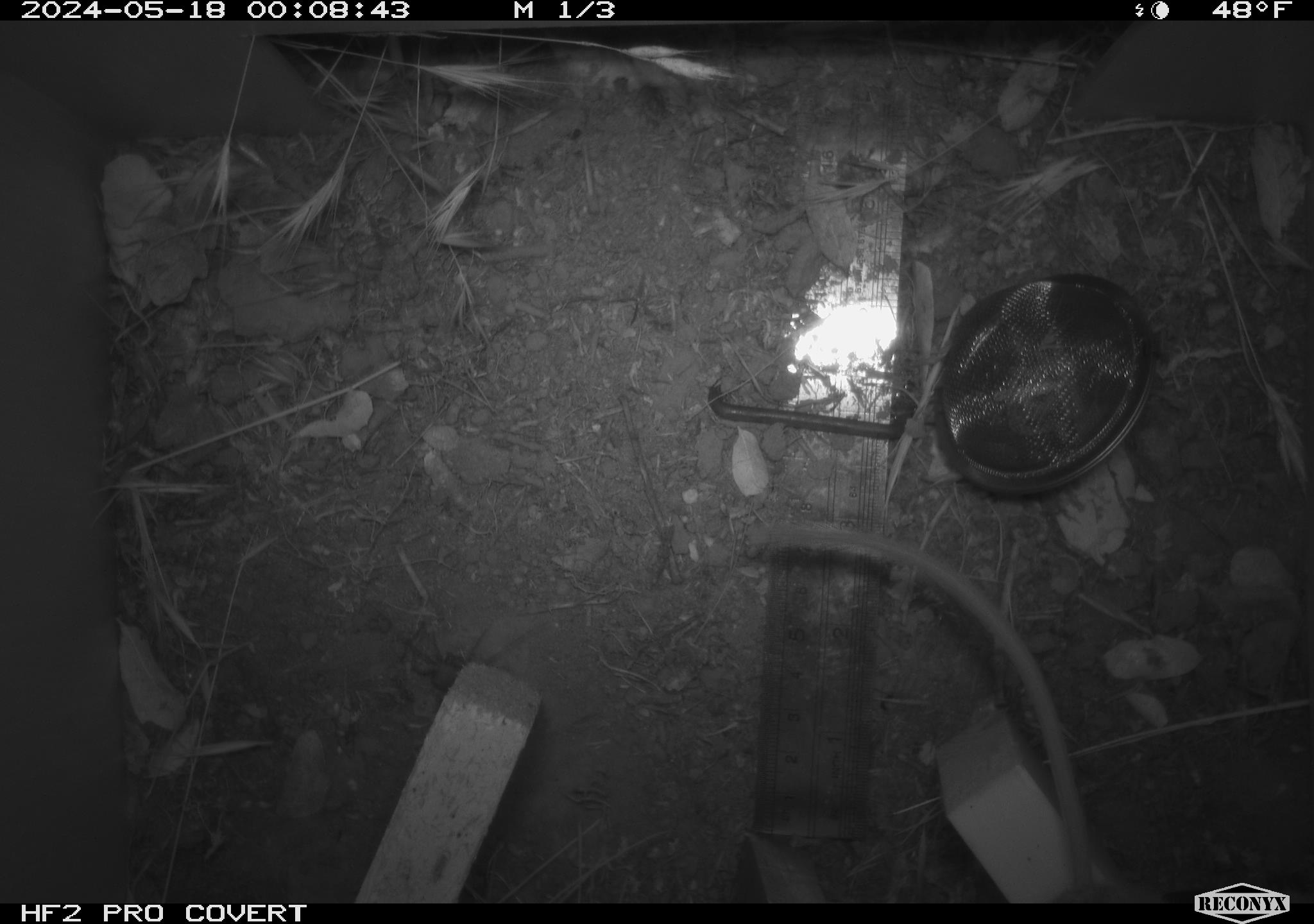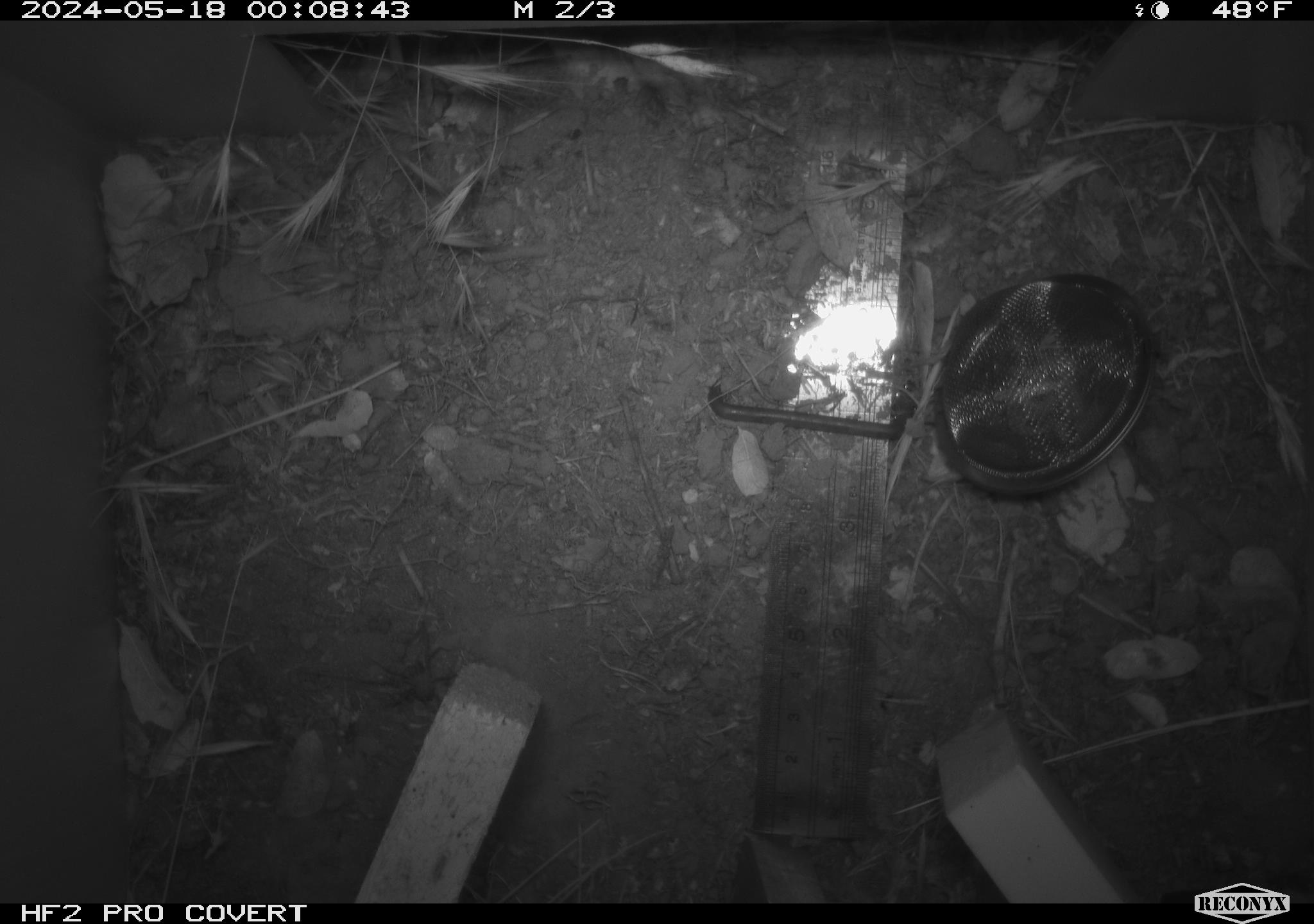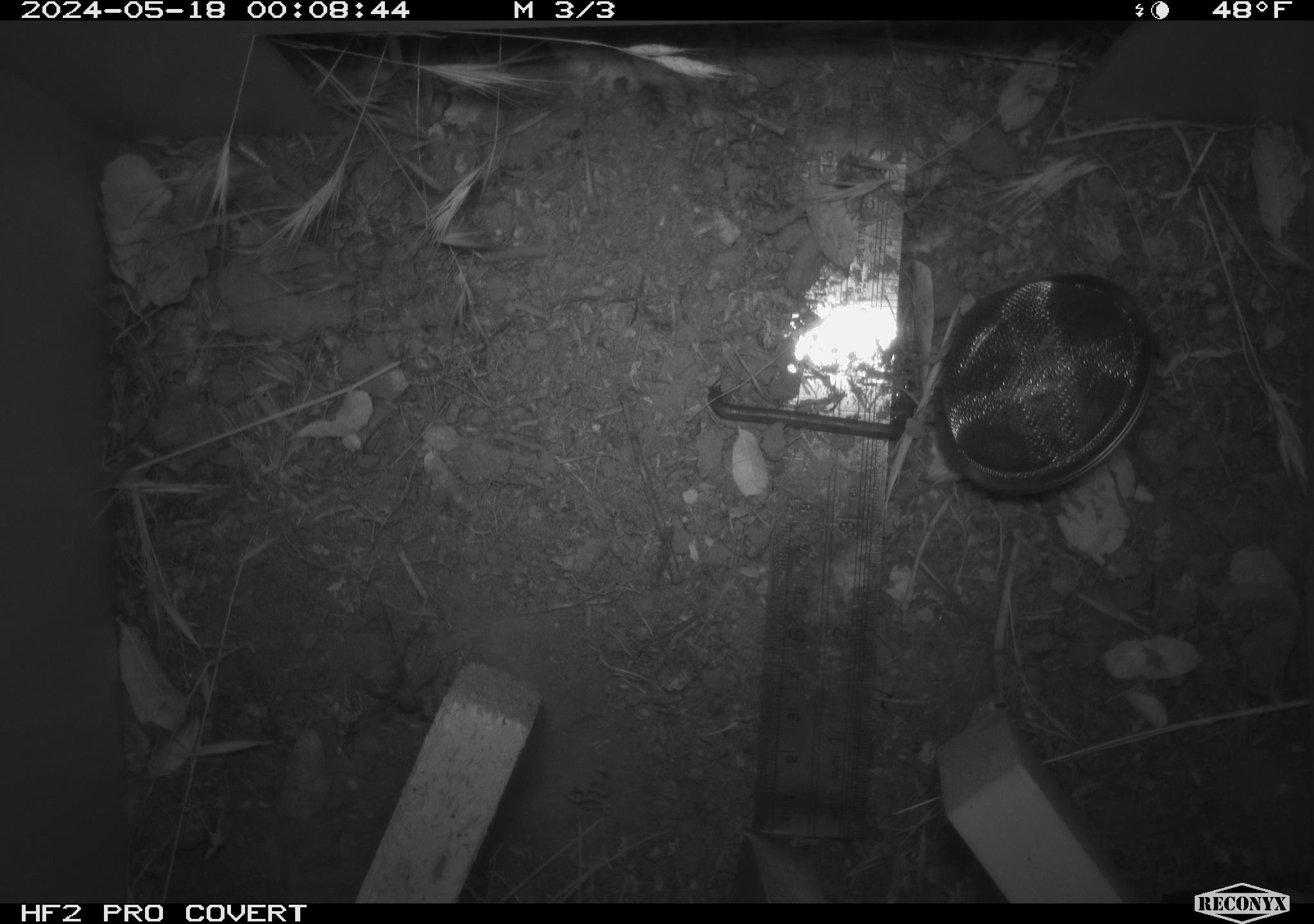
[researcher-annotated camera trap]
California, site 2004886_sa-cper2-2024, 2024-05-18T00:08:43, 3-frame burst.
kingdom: Animalia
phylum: Chordata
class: Mammalia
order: Rodentia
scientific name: Rodentia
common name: rodent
Rodent (Rodentia).